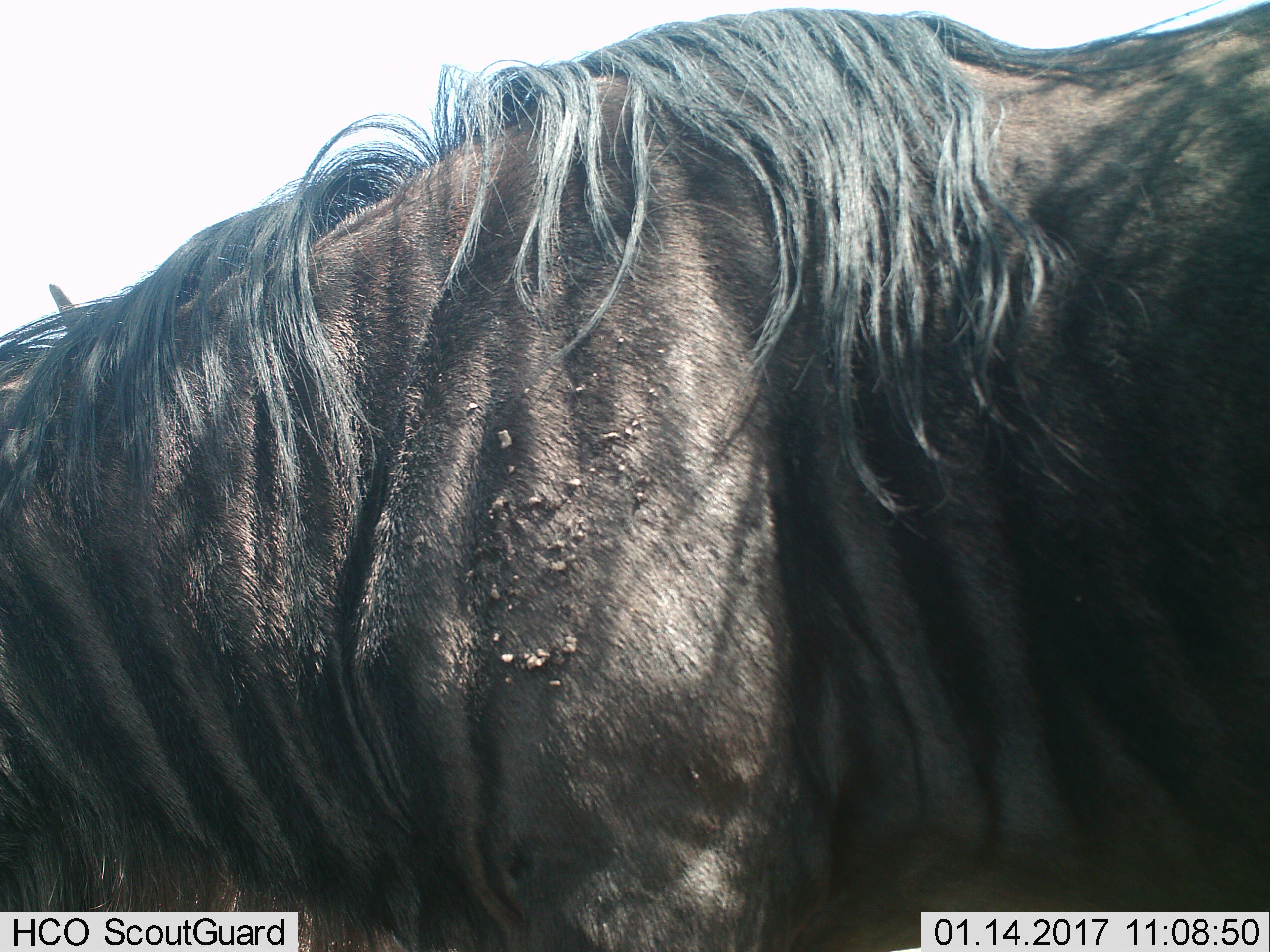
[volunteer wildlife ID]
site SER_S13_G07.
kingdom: Animalia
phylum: Chordata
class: Mammalia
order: Artiodactyla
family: Bovidae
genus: Connochaetes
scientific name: Connochaetes taurinus taurinus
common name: blue wildebeest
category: wildebeestblue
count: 1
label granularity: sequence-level